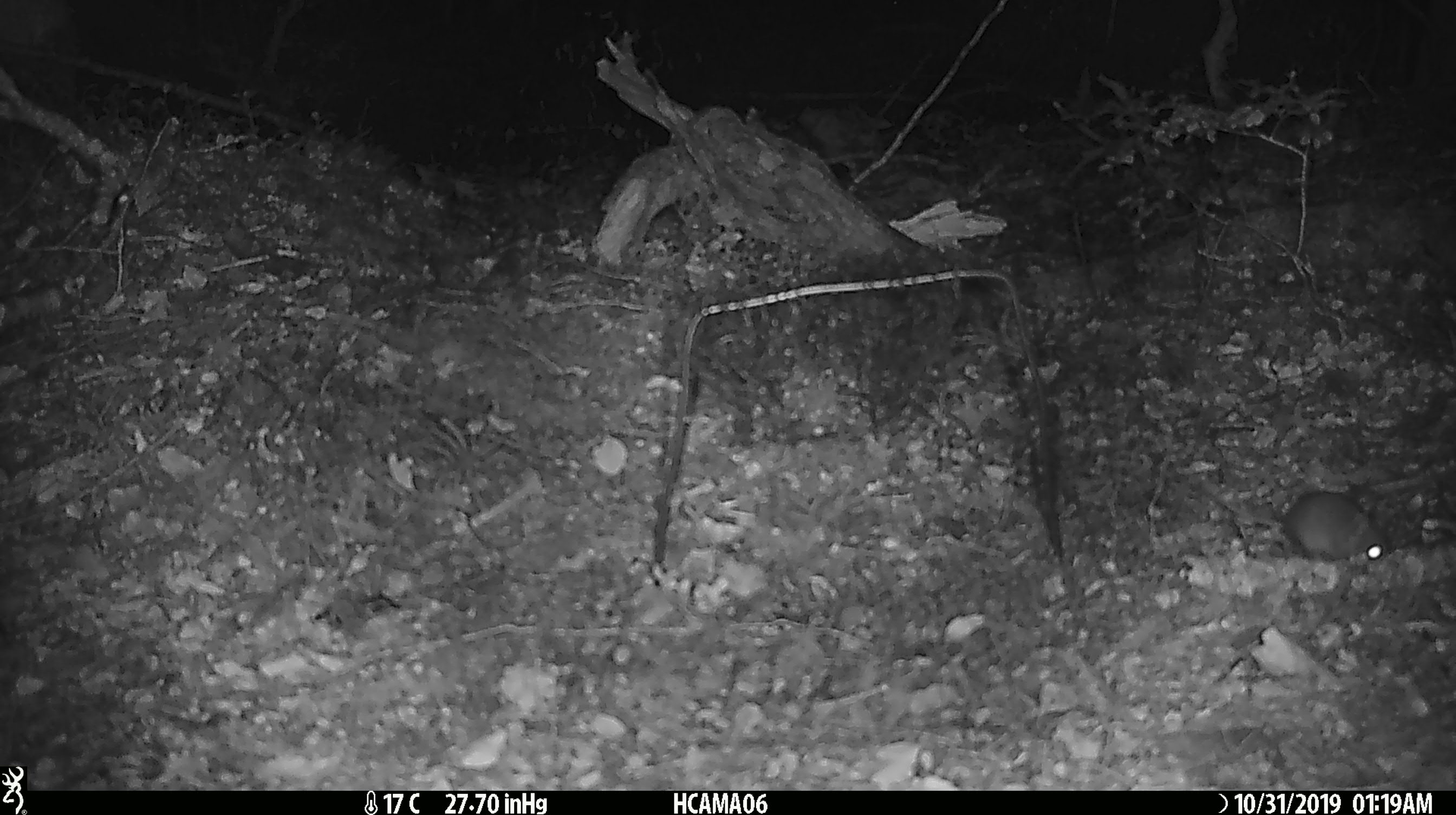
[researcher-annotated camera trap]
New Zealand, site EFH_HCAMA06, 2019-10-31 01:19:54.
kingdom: Animalia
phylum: Chordata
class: Mammalia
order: Rodentia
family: Muridae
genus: Mus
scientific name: Mus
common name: mouse